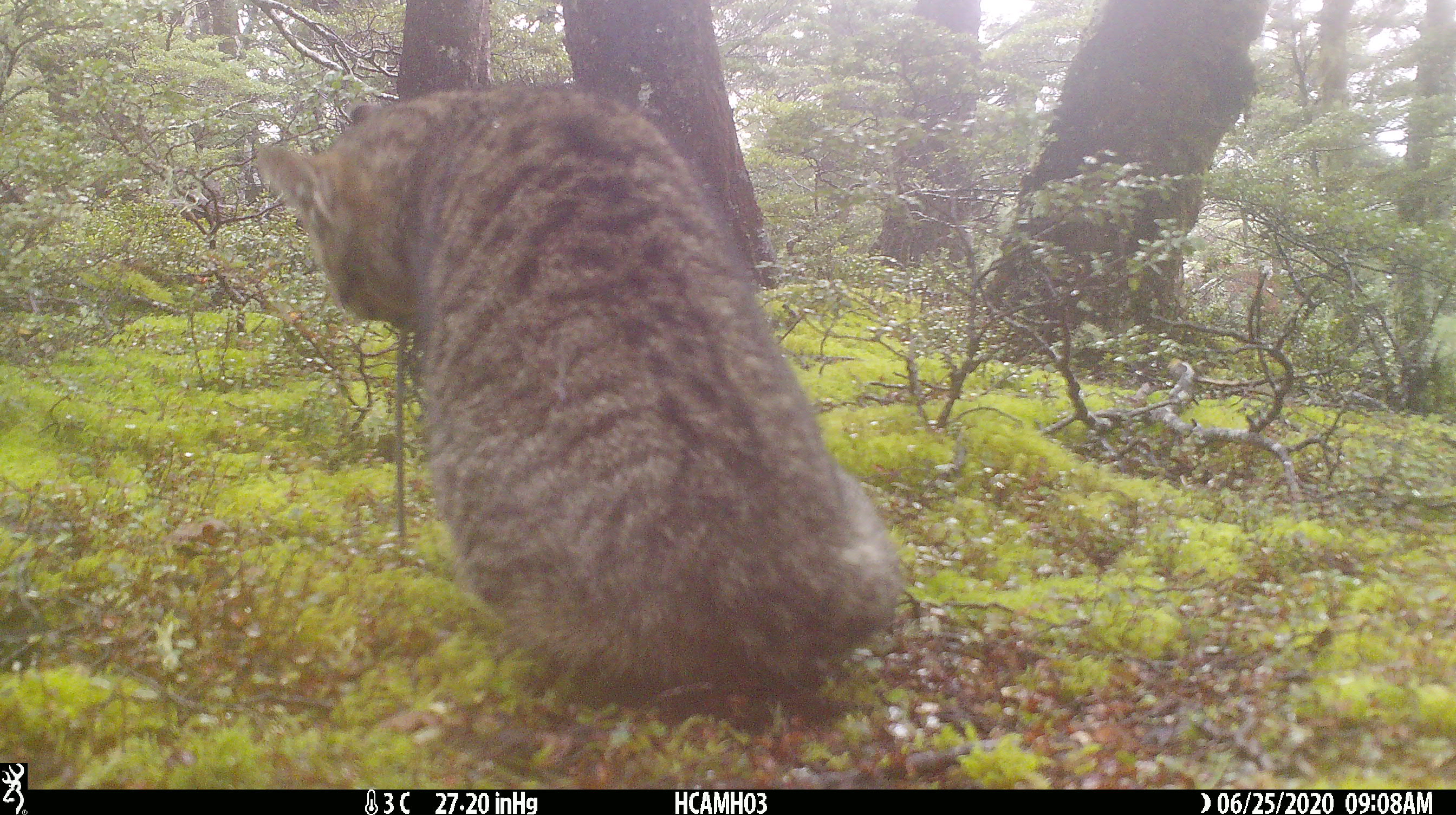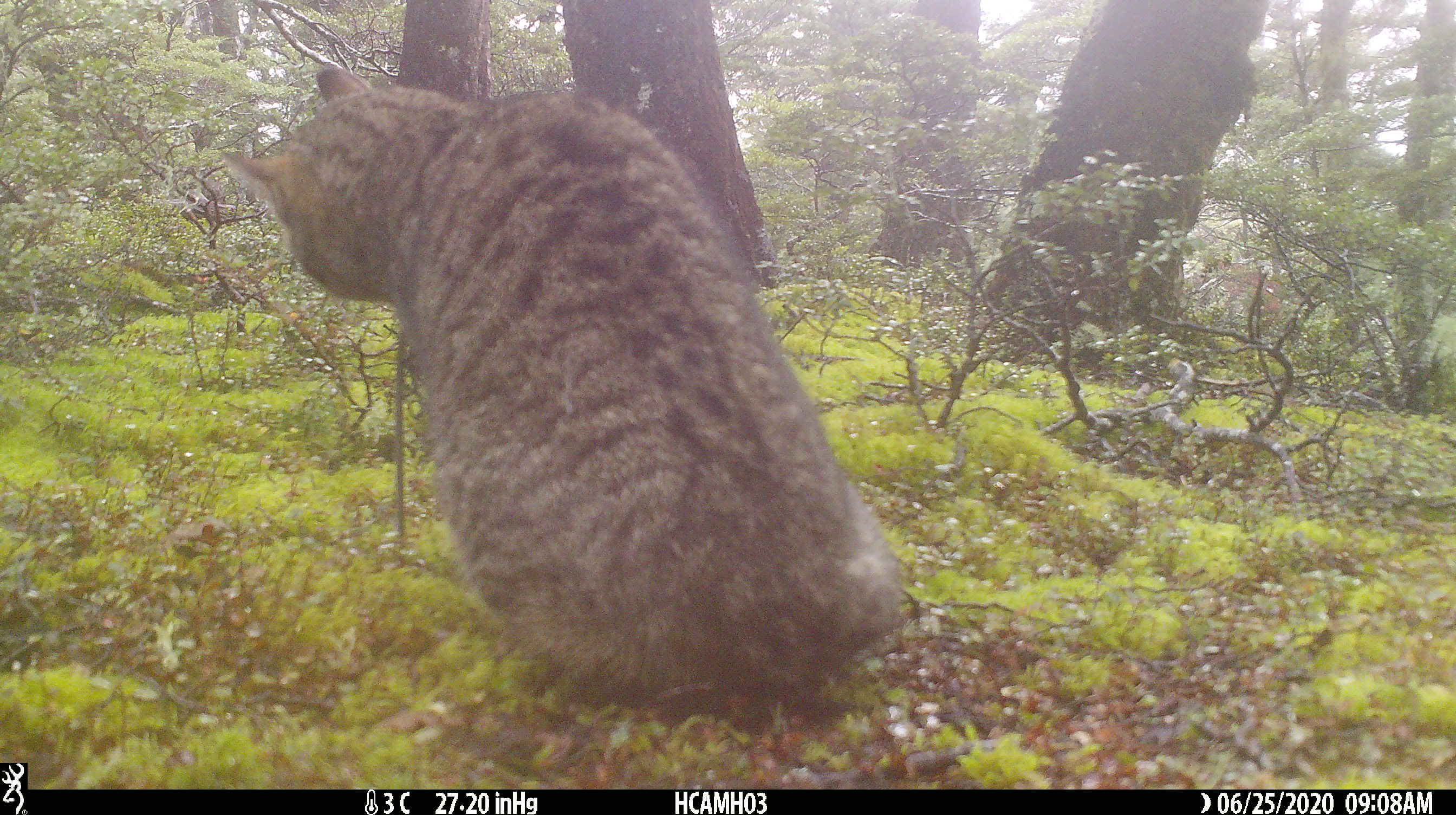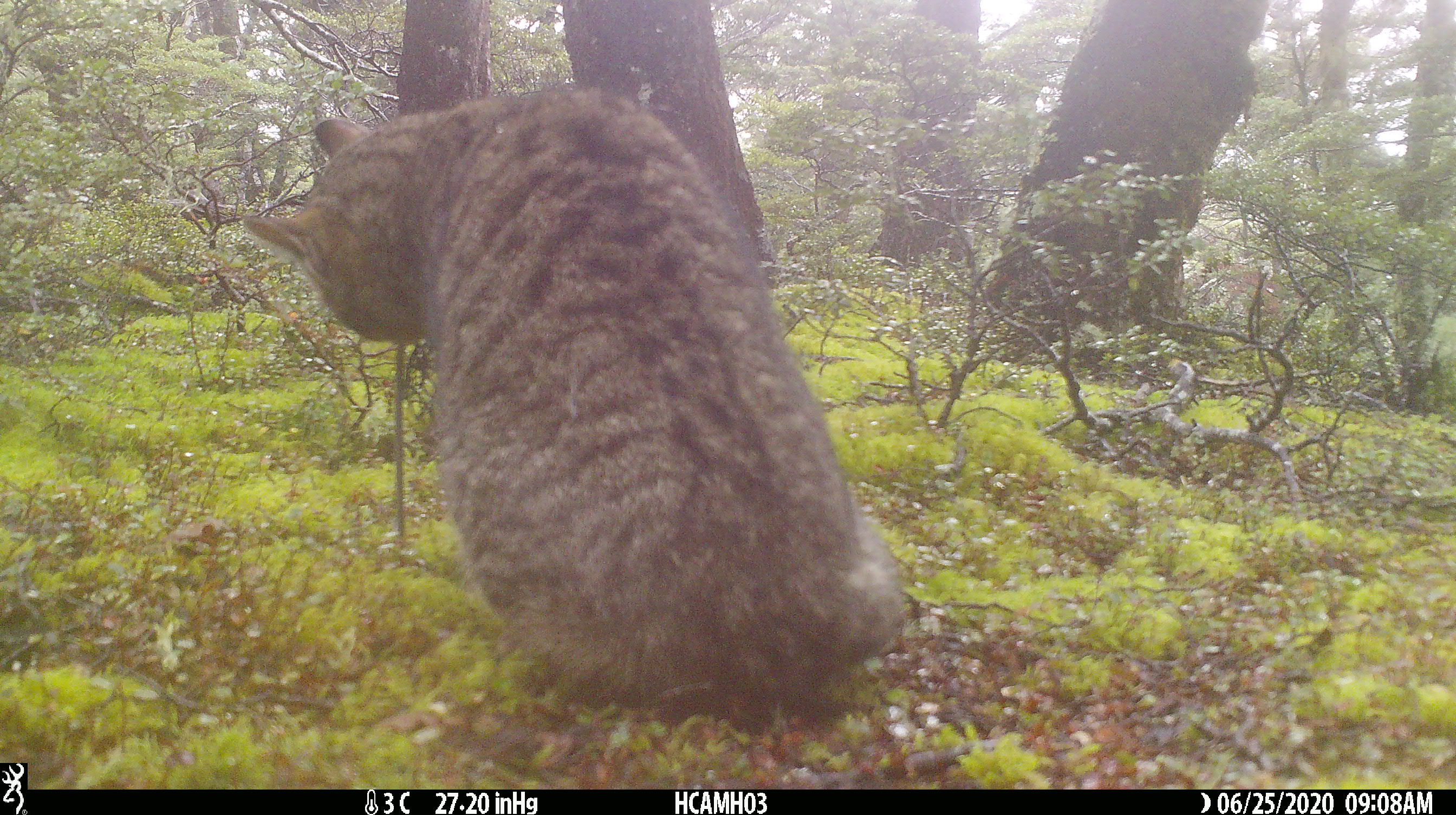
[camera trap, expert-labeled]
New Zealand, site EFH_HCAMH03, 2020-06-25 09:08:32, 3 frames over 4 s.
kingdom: Animalia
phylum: Chordata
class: Mammalia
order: Carnivora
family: Felidae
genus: Felis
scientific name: Felis catus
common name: domestic cat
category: cat